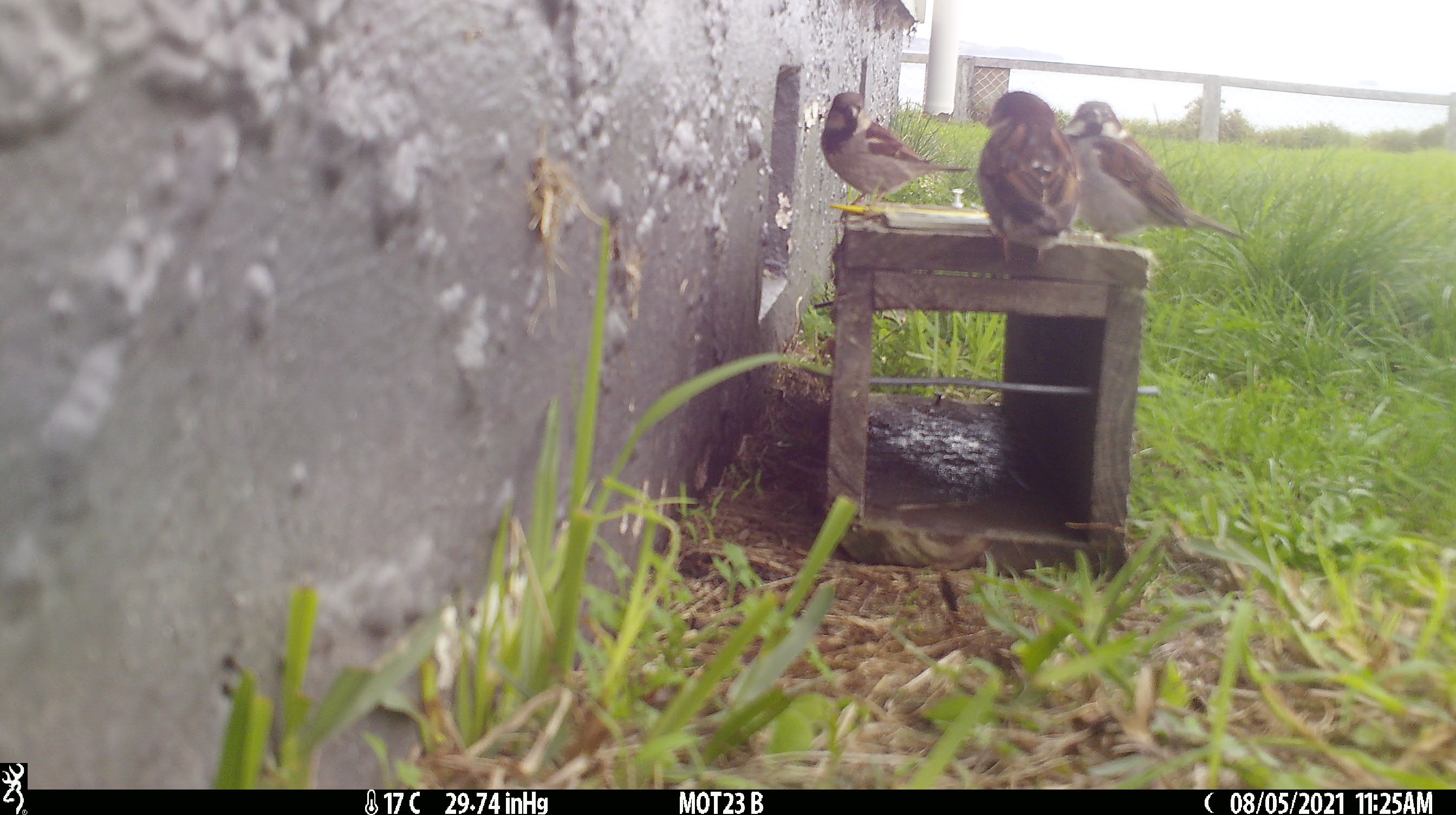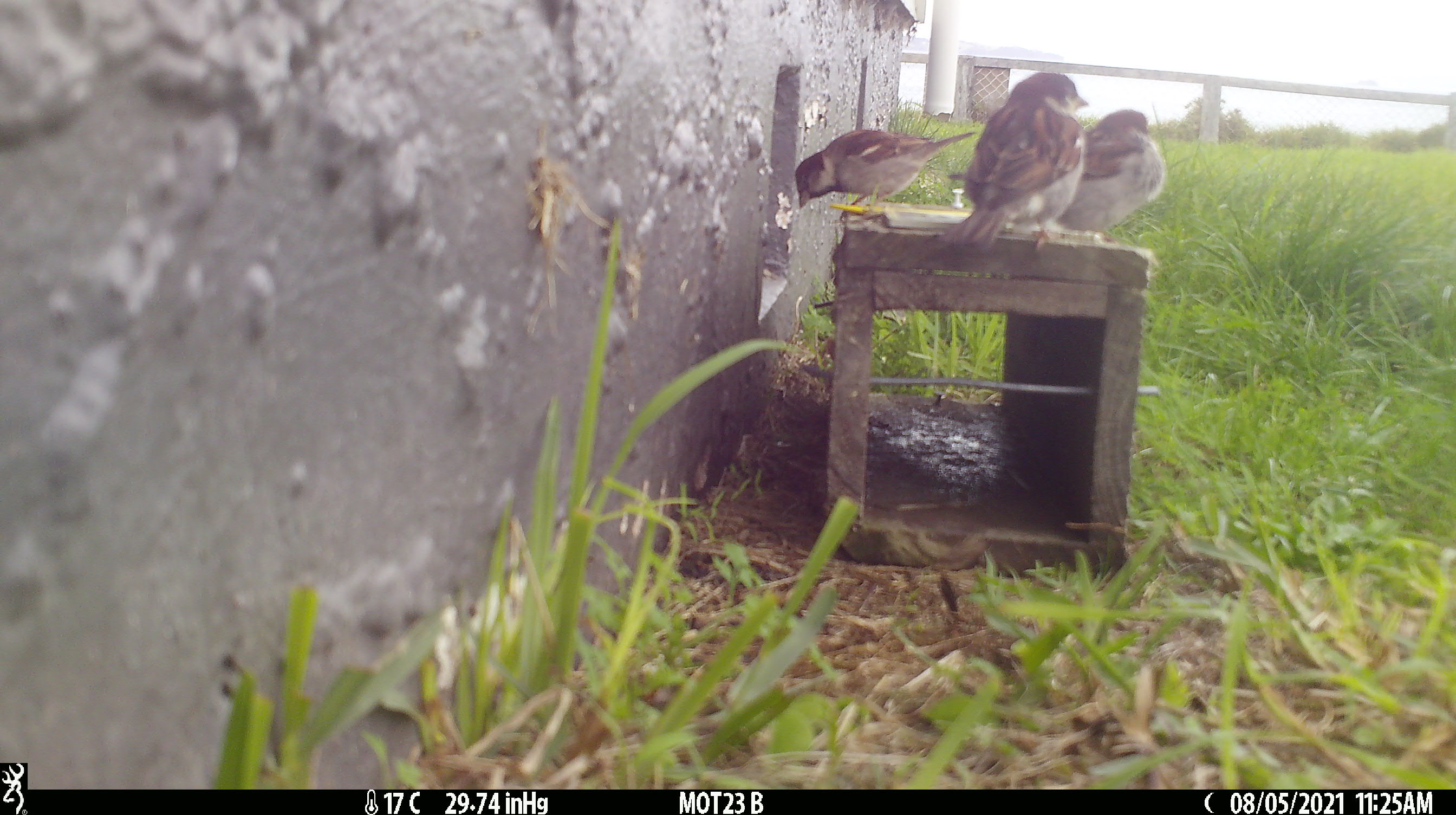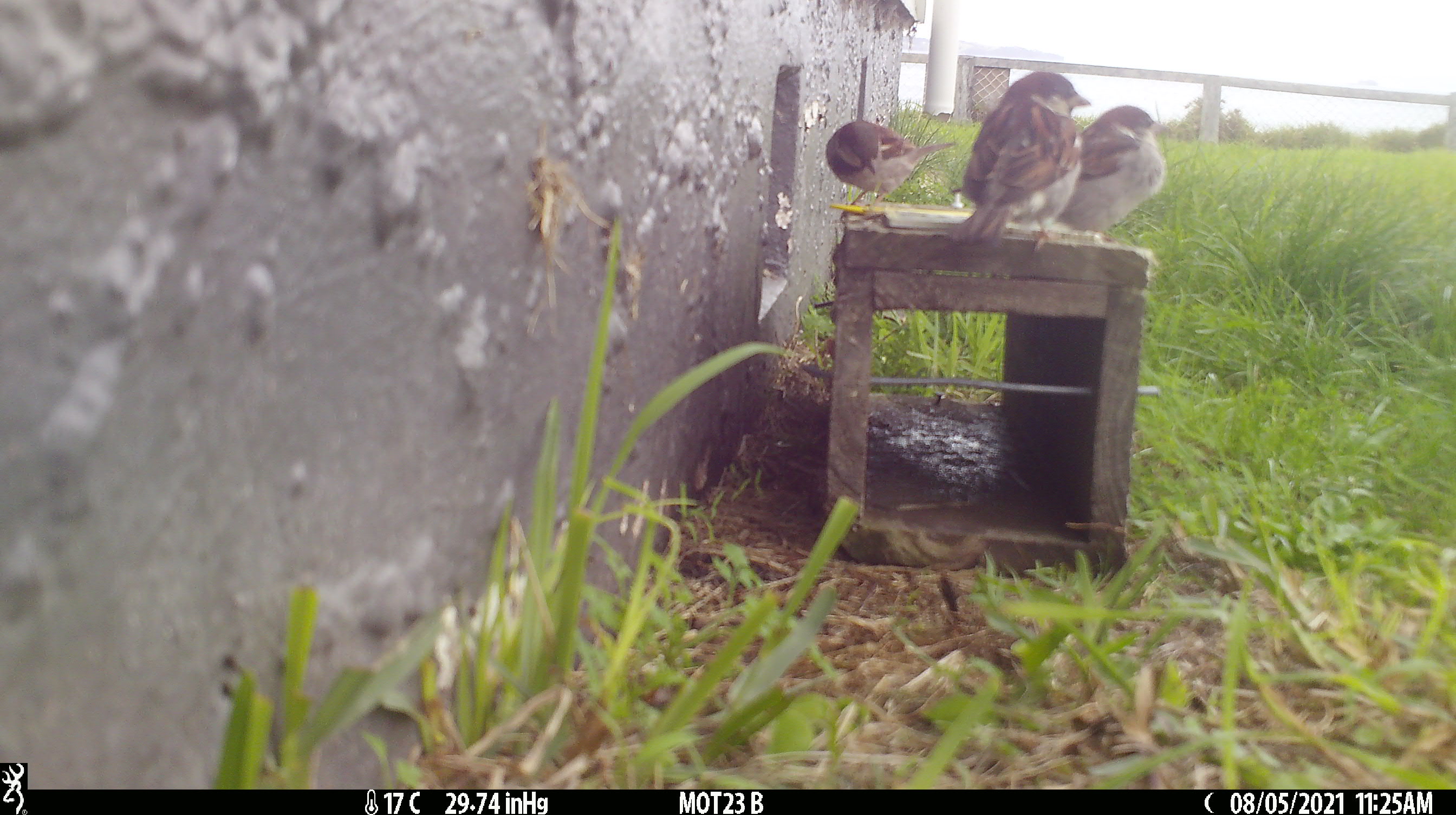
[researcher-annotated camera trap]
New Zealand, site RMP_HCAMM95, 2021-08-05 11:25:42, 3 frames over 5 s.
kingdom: Animalia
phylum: Chordata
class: Aves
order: Passeriformes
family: Passeridae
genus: Passer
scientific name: Passer domesticus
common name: house sparrow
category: sparrow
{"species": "sparrow (house sparrow) (Passer domesticus)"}